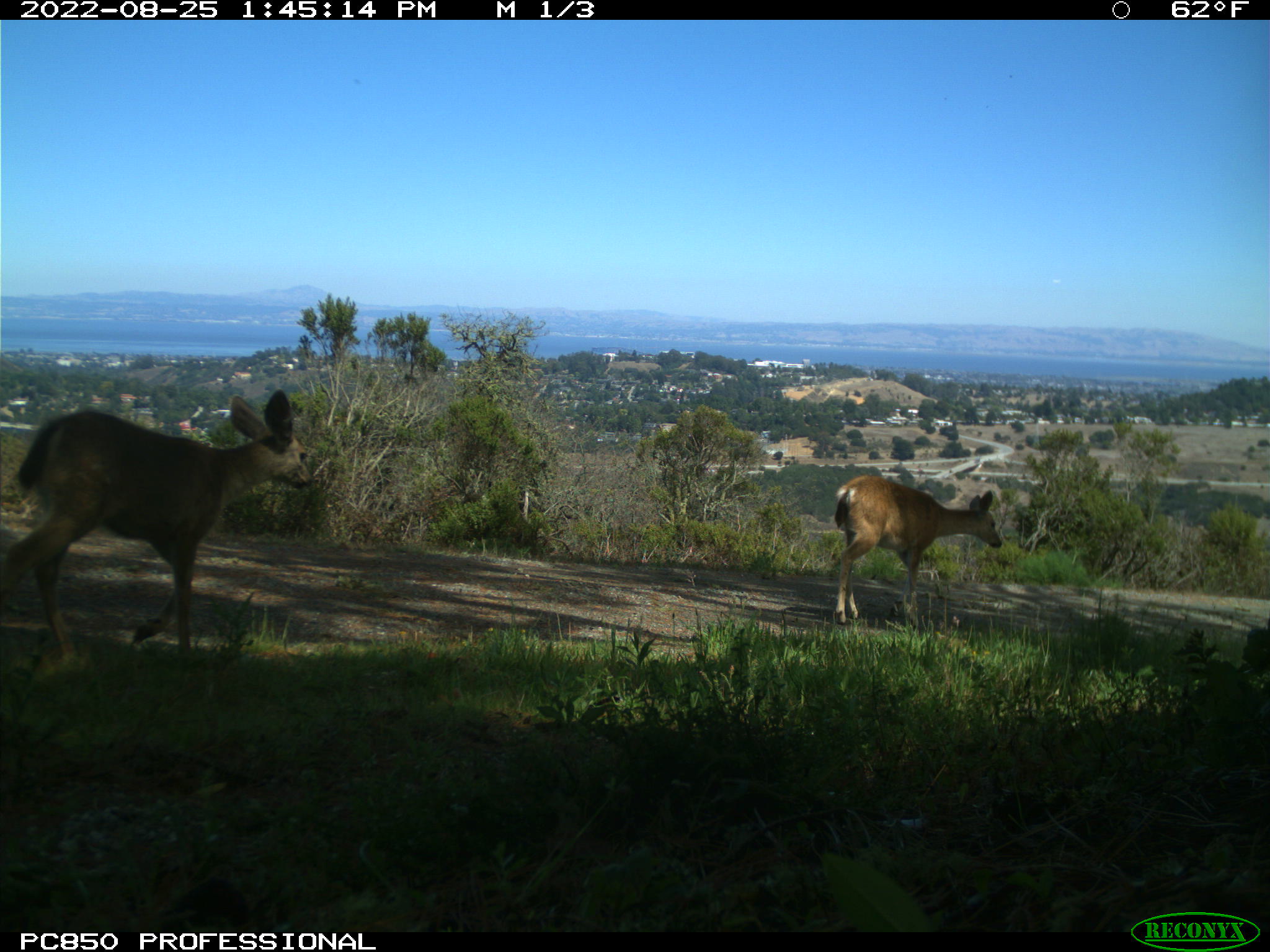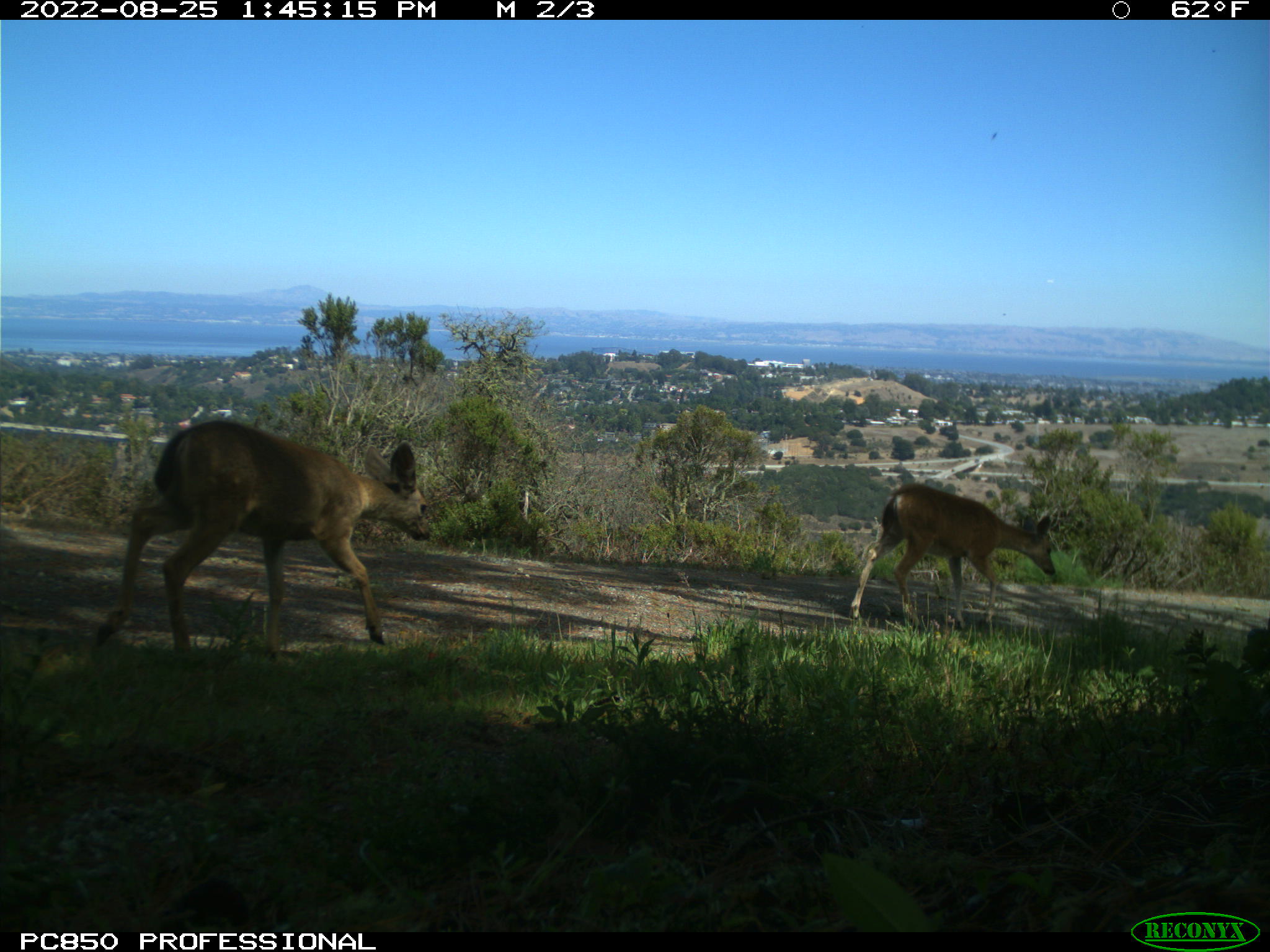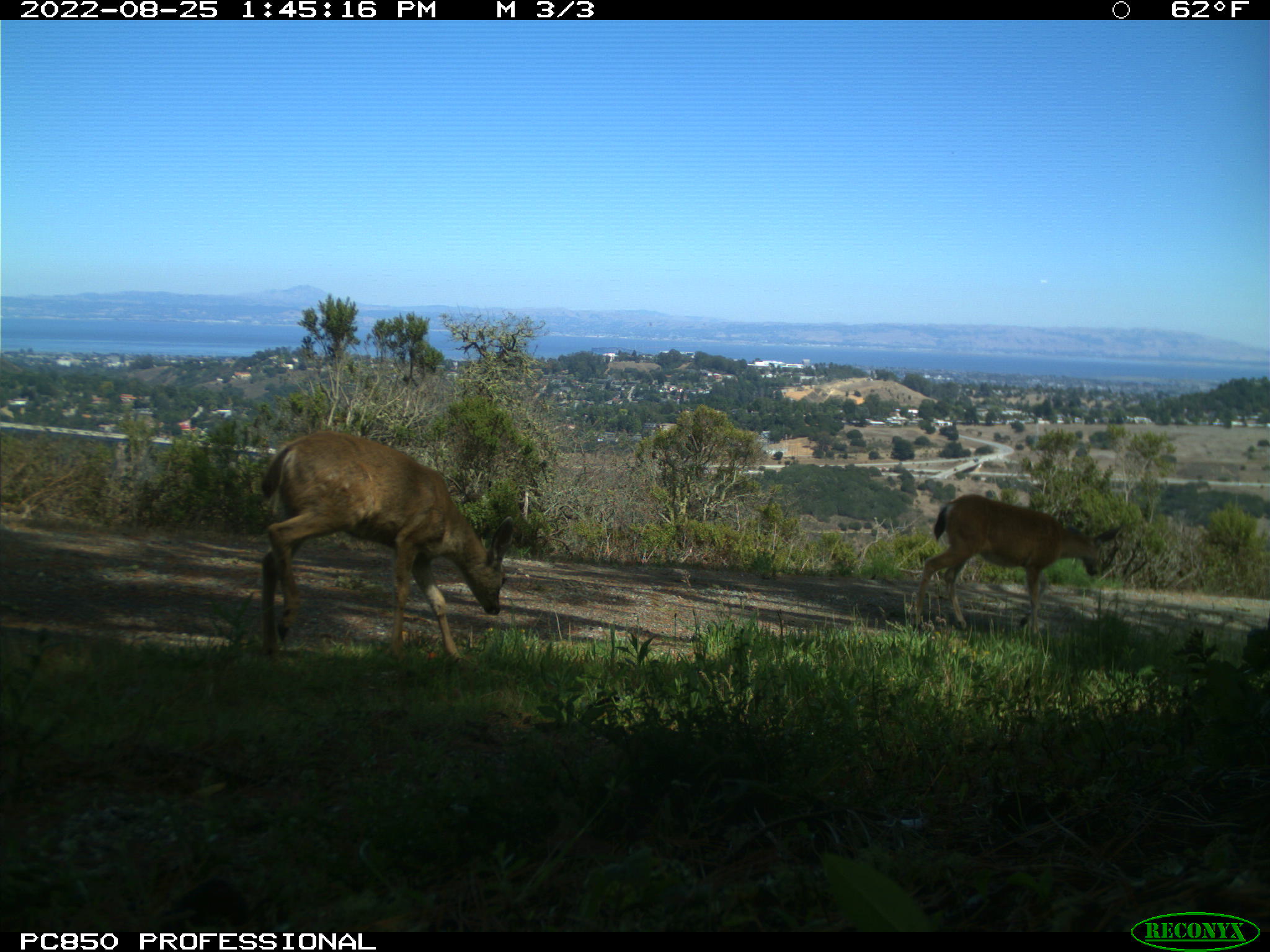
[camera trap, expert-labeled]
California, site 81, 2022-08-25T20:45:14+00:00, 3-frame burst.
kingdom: Animalia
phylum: Chordata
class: Mammalia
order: Artiodactyla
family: Cervidae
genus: Odocoileus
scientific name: Odocoileus hemionus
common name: mule deer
Mule deer (Odocoileus hemionus).